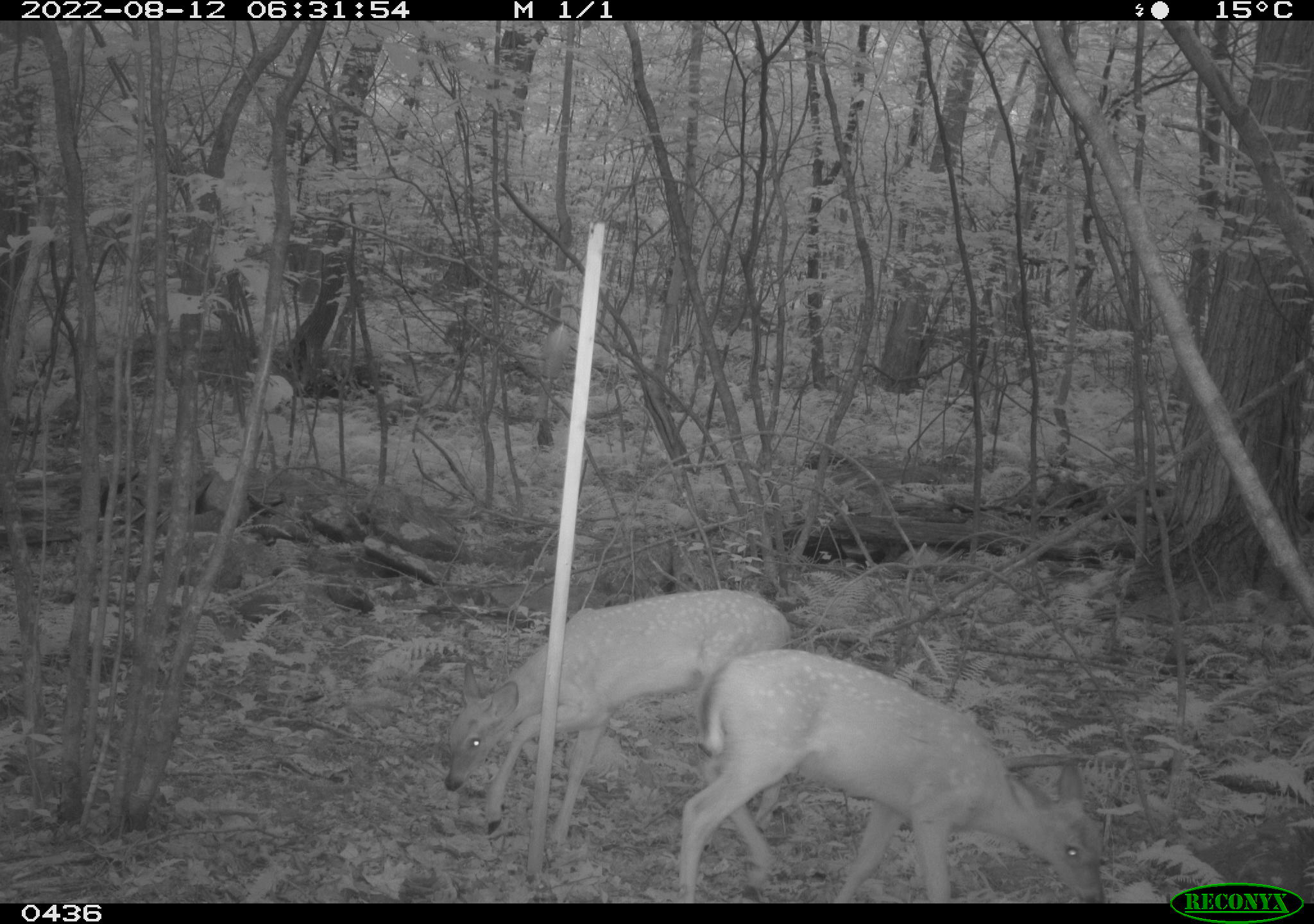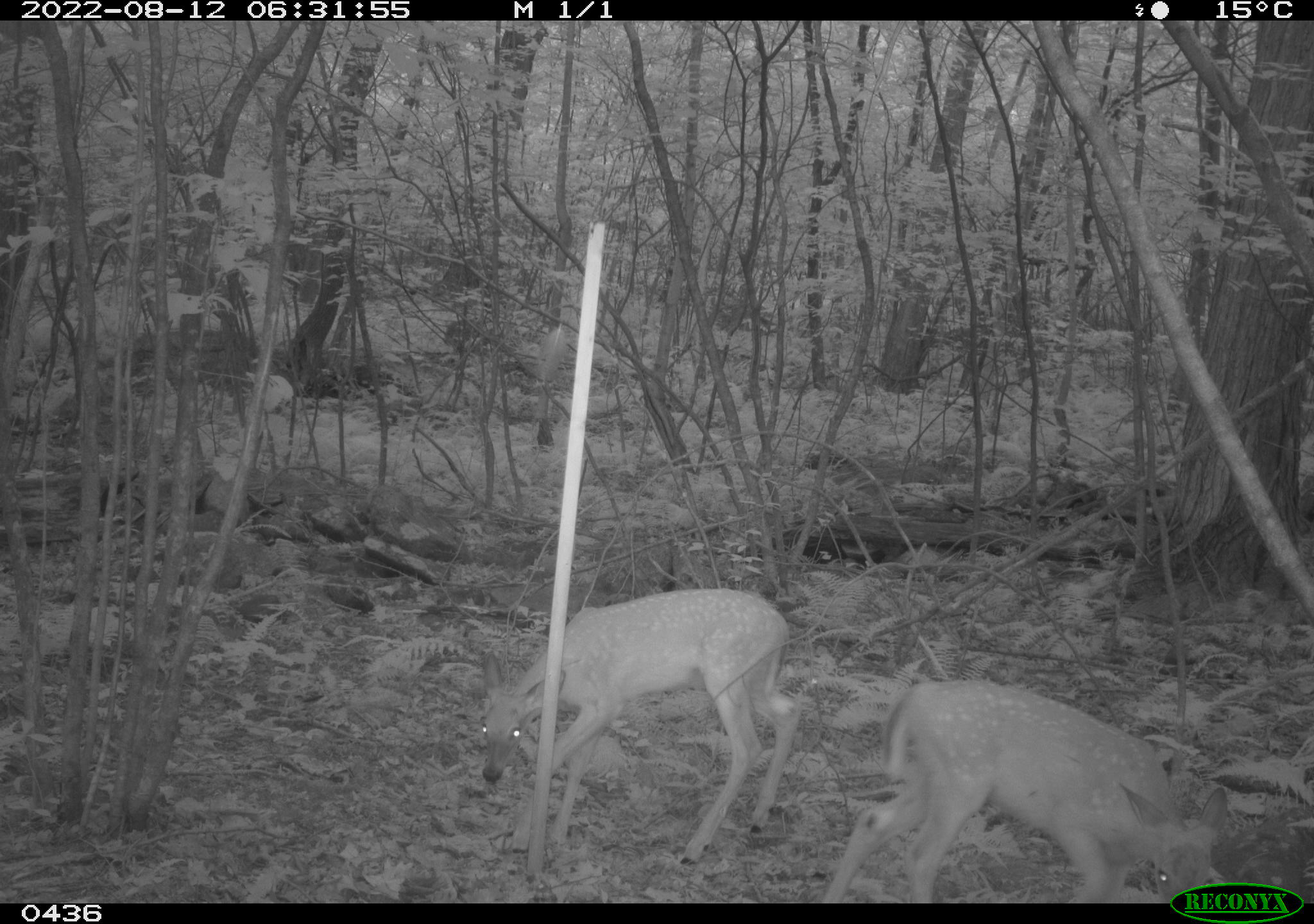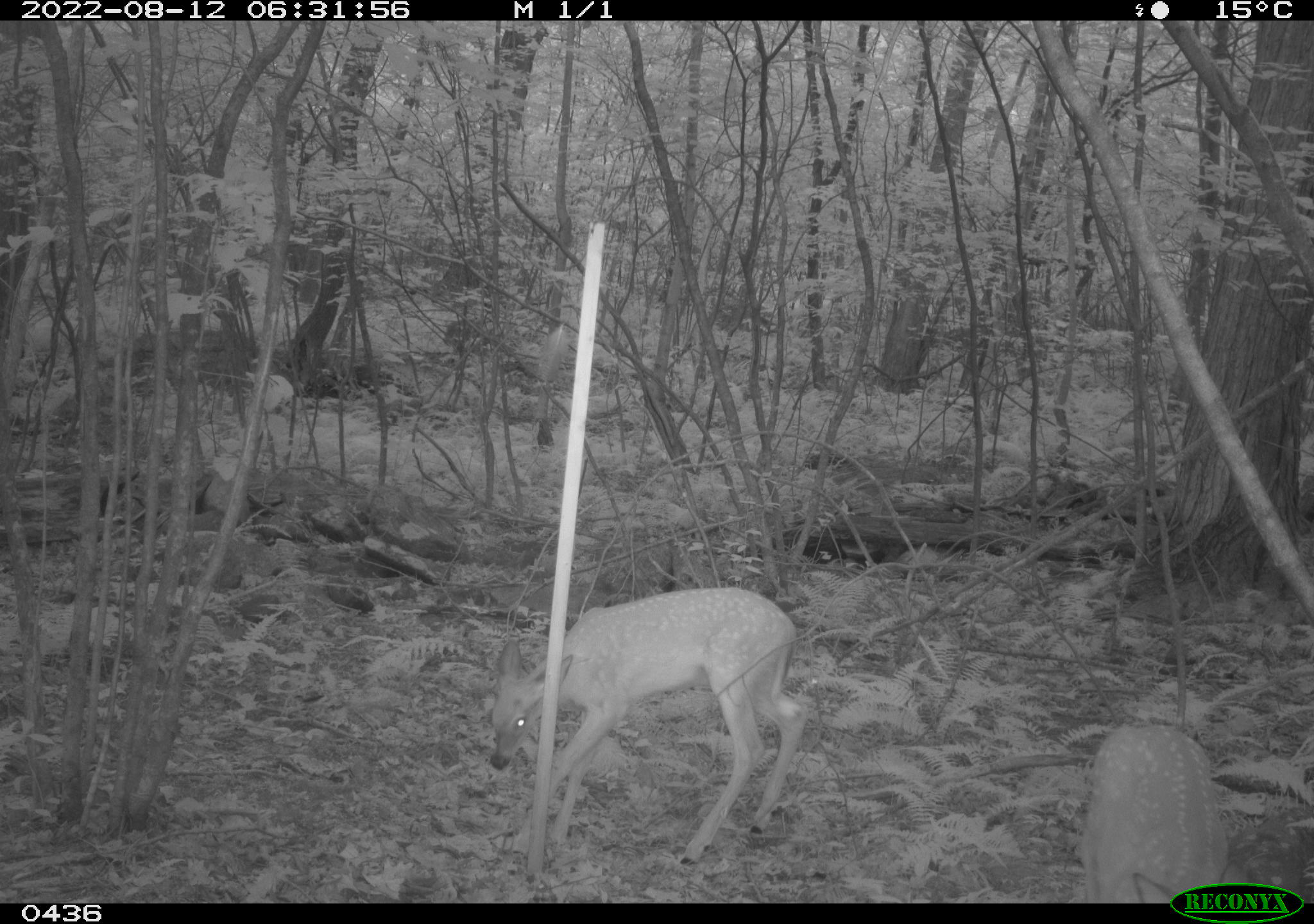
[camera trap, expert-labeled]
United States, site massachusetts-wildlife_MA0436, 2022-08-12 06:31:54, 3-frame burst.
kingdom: Animalia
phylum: Chordata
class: Mammalia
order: Artiodactyla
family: Cervidae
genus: Odocoileus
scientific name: Odocoileus virginianus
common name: white-tailed deer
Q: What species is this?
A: White-tailed deer (Odocoileus virginianus).